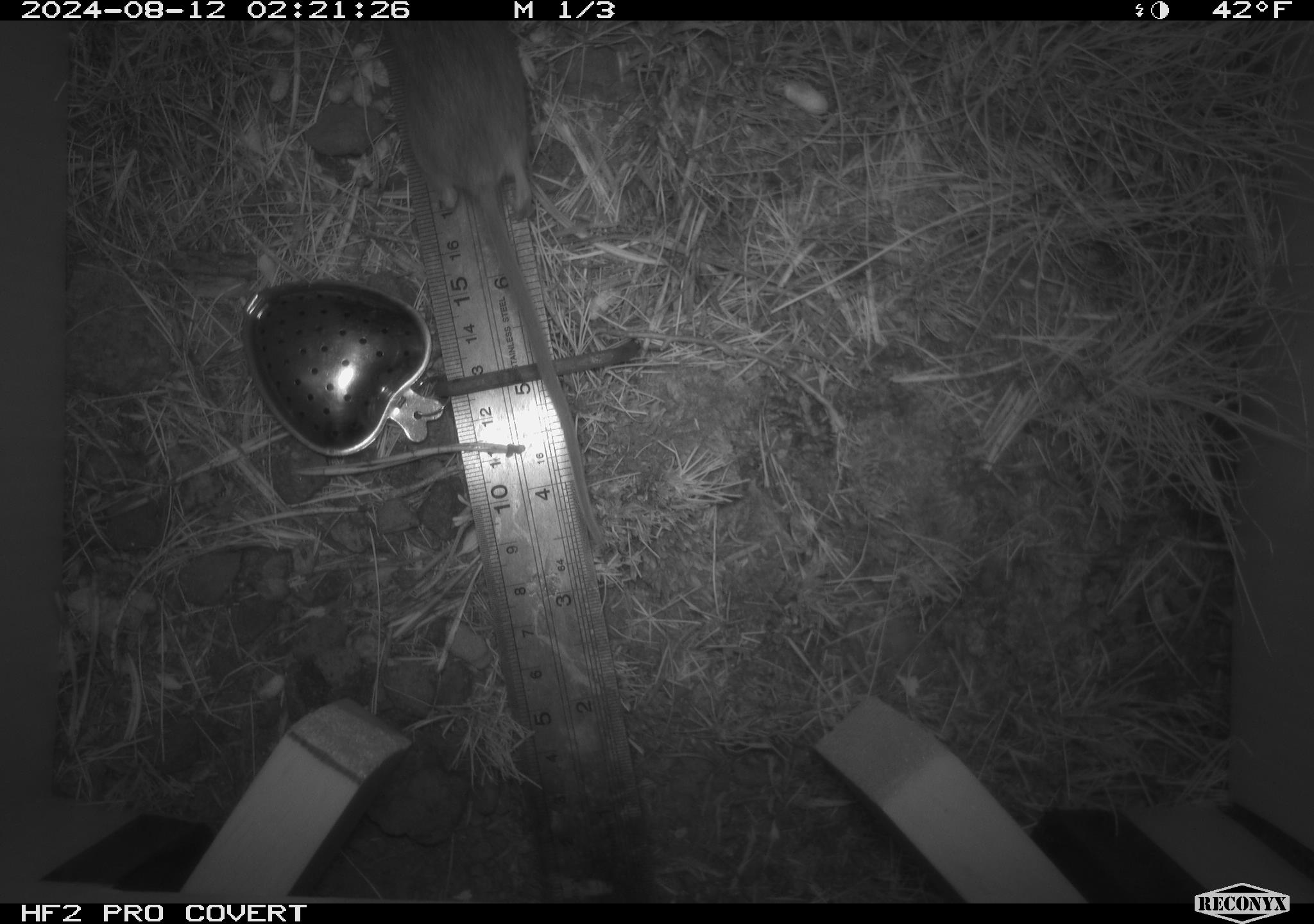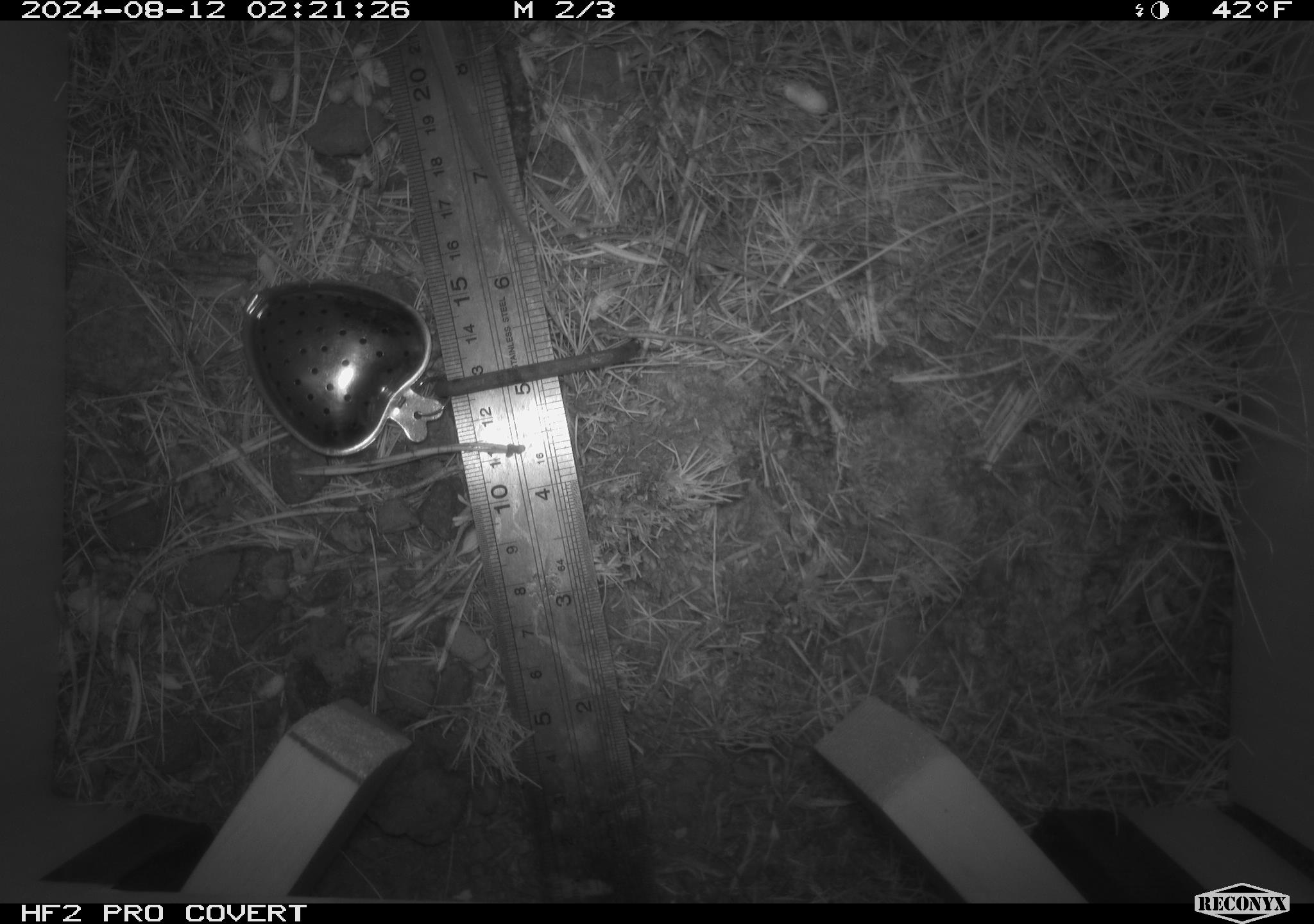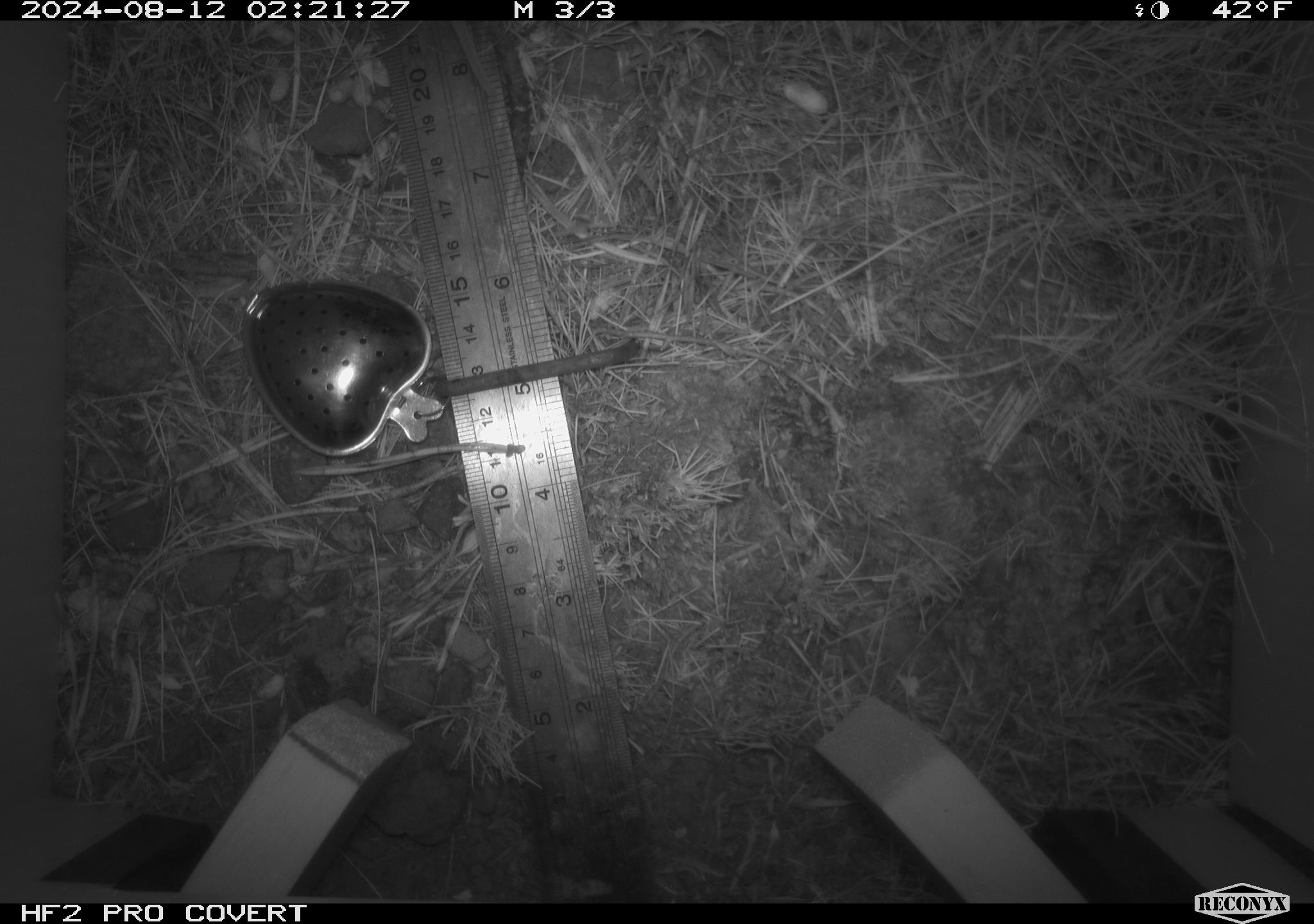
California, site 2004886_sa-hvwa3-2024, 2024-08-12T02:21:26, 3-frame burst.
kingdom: Animalia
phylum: Chordata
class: Mammalia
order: Rodentia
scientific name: Rodentia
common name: mouse species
Mouse species (Rodentia).